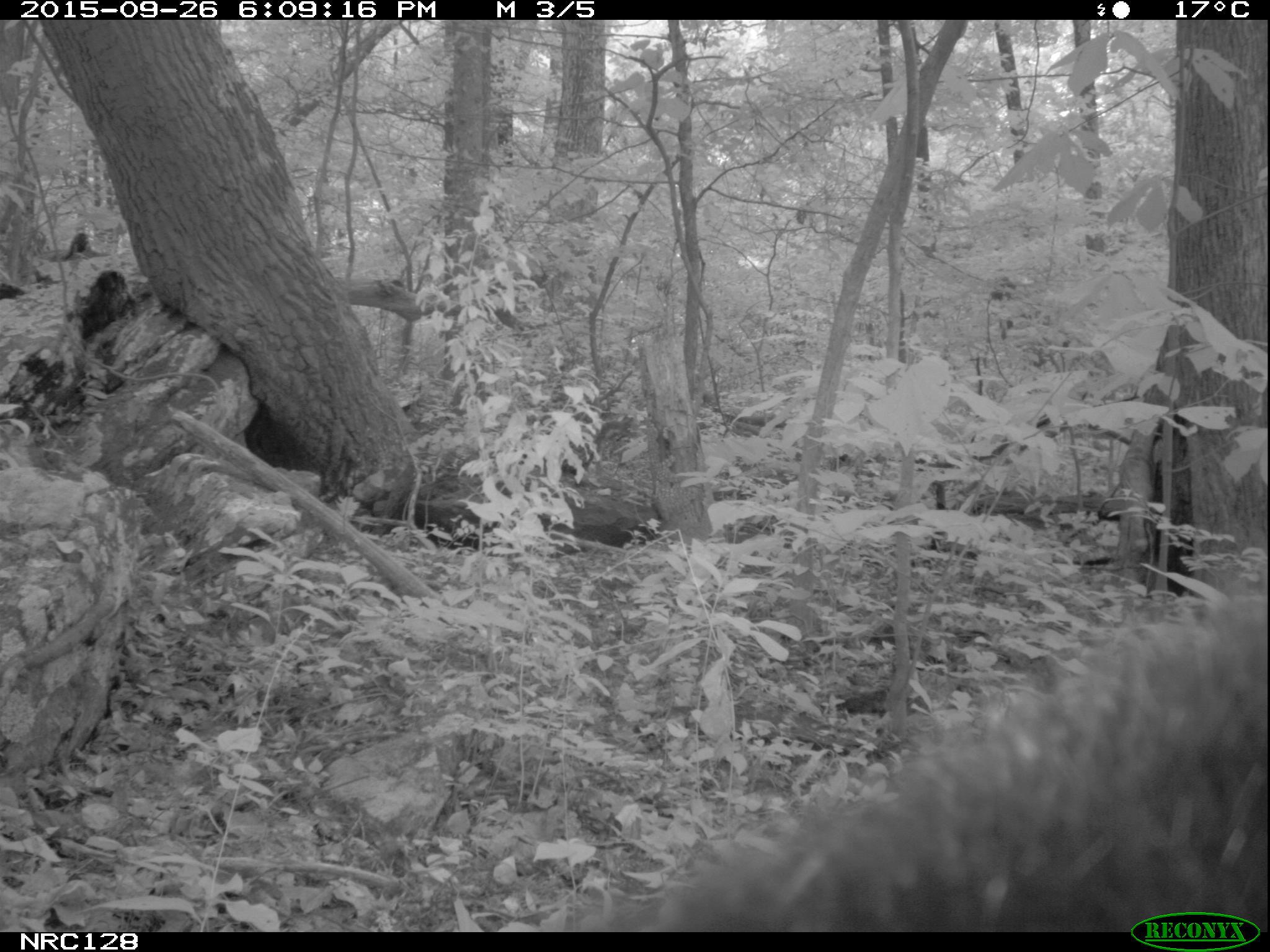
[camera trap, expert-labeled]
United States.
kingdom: Animalia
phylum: Chordata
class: Mammalia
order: Carnivora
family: Ursidae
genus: Ursus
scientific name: Ursus americanus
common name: american black bear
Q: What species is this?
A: American Black Bear (Ursus americanus).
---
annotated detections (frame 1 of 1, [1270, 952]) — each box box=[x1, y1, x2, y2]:
American Black Bear: box=[550, 569, 1265, 927]